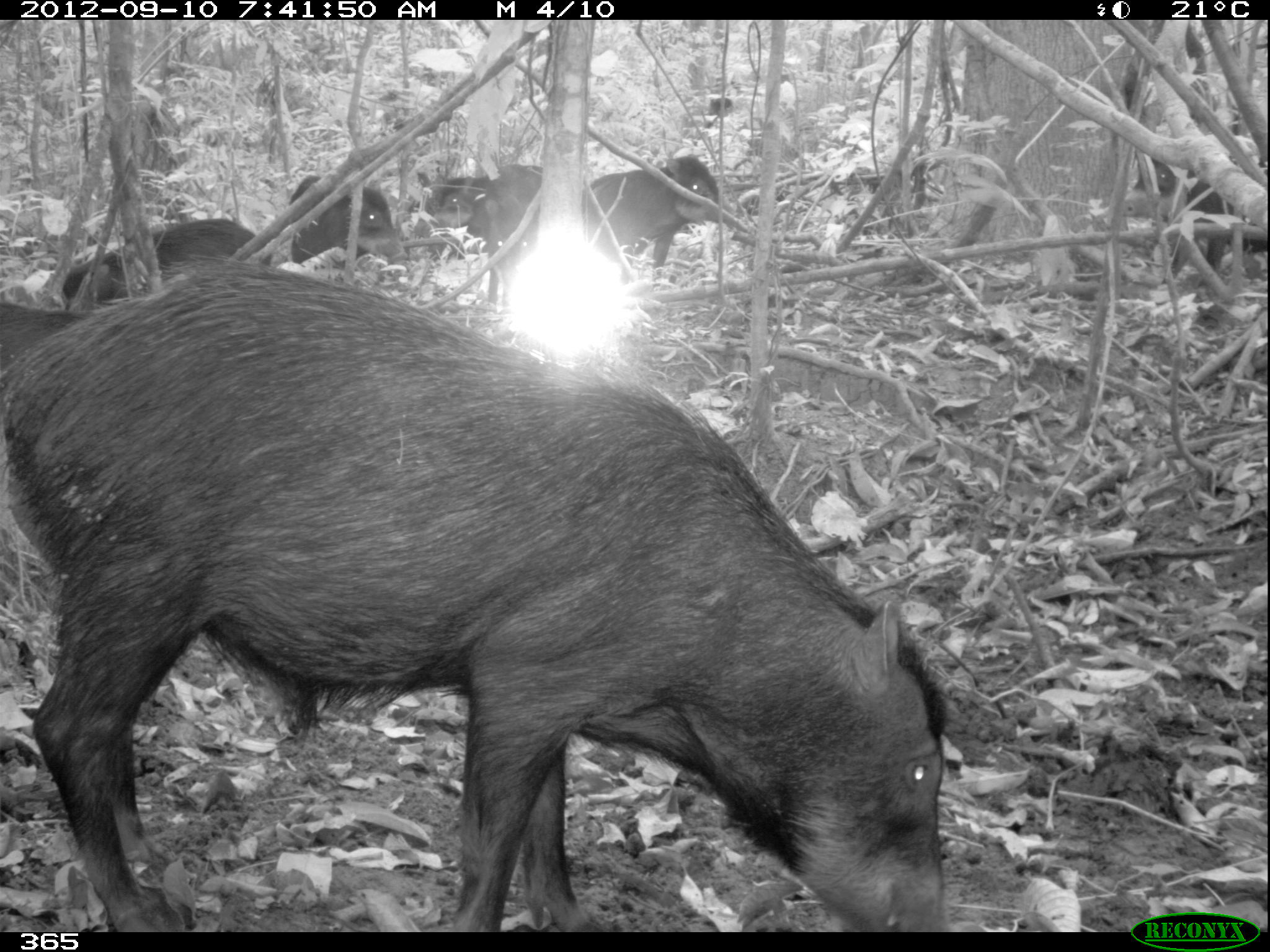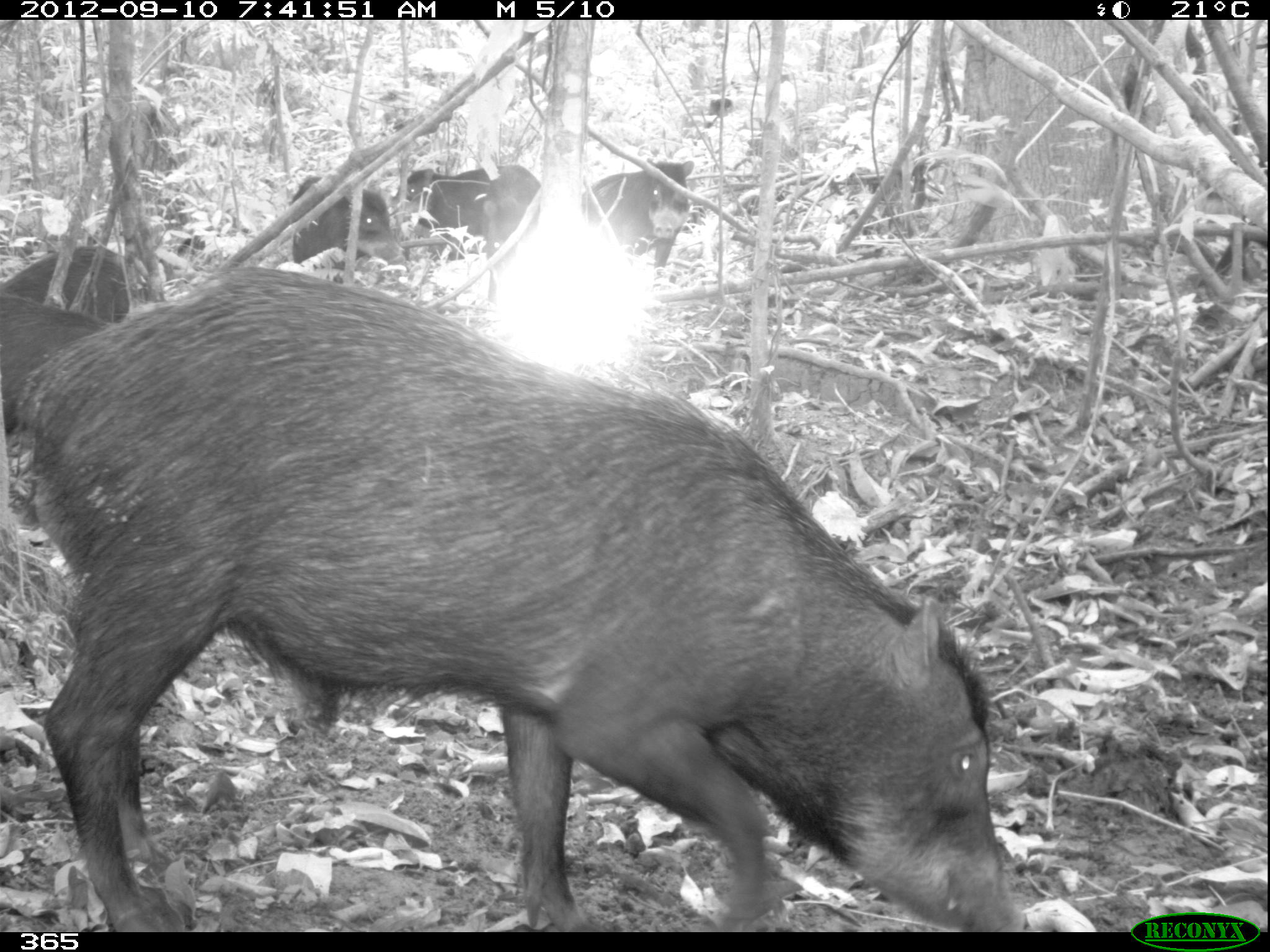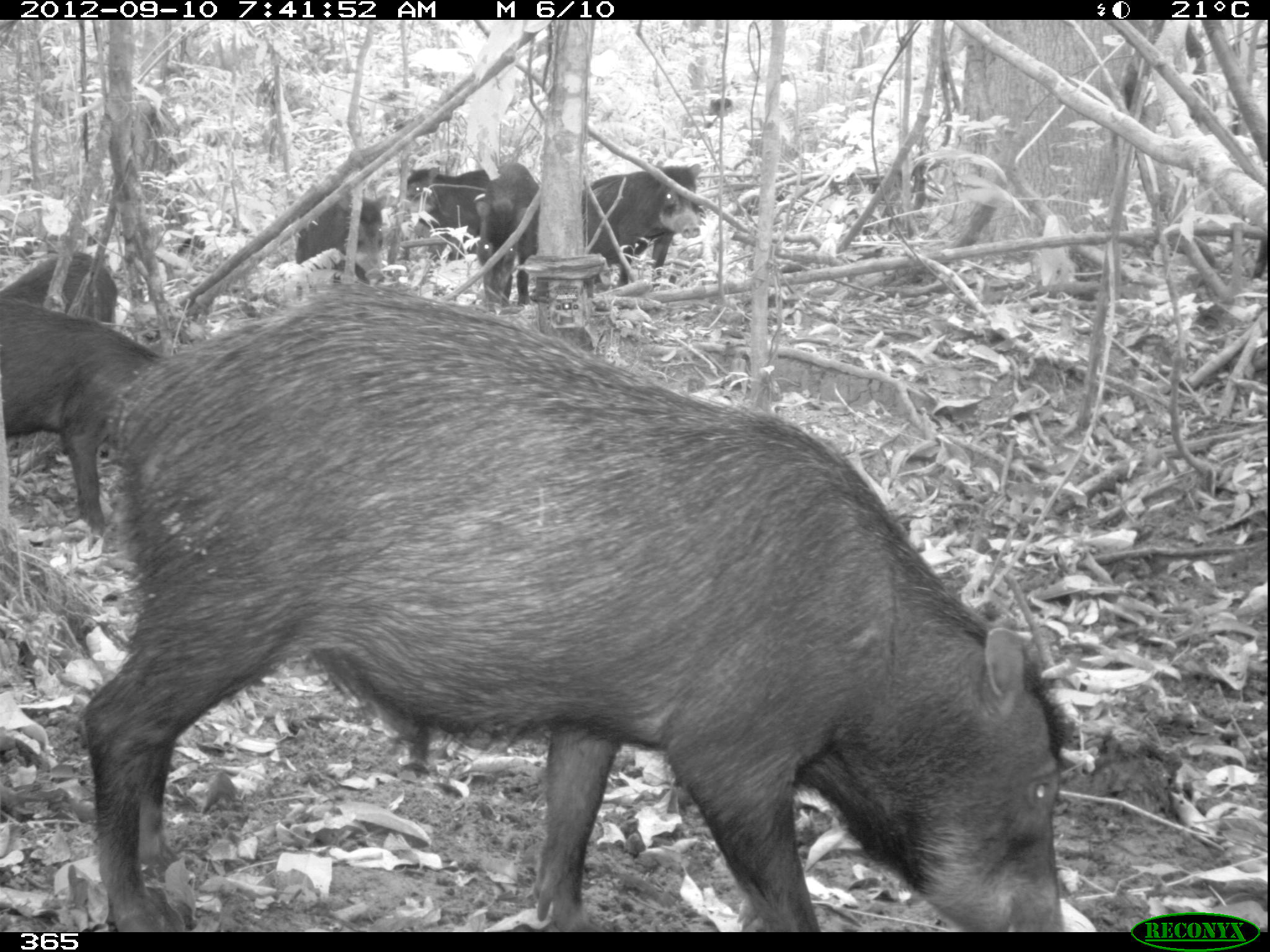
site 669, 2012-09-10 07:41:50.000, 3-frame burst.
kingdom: Animalia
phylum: Chordata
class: Mammalia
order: Artiodactyla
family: Tayassuidae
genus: Tayassu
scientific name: Tayassu pecari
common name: white-lipped peccary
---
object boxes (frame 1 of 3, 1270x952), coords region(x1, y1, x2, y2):
tayassu pecari: region(0, 257, 948, 931); region(62, 221, 286, 309); region(585, 155, 731, 288); region(1123, 159, 1266, 284); region(284, 171, 410, 264); region(481, 162, 543, 312); region(412, 173, 491, 259); region(0, 303, 84, 369)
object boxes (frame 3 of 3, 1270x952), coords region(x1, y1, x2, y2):
tayassu pecari: region(82, 278, 1069, 932); region(0, 297, 163, 529); region(581, 164, 702, 284); region(473, 164, 541, 311); region(0, 250, 117, 325); region(294, 196, 386, 284); region(404, 166, 489, 260)